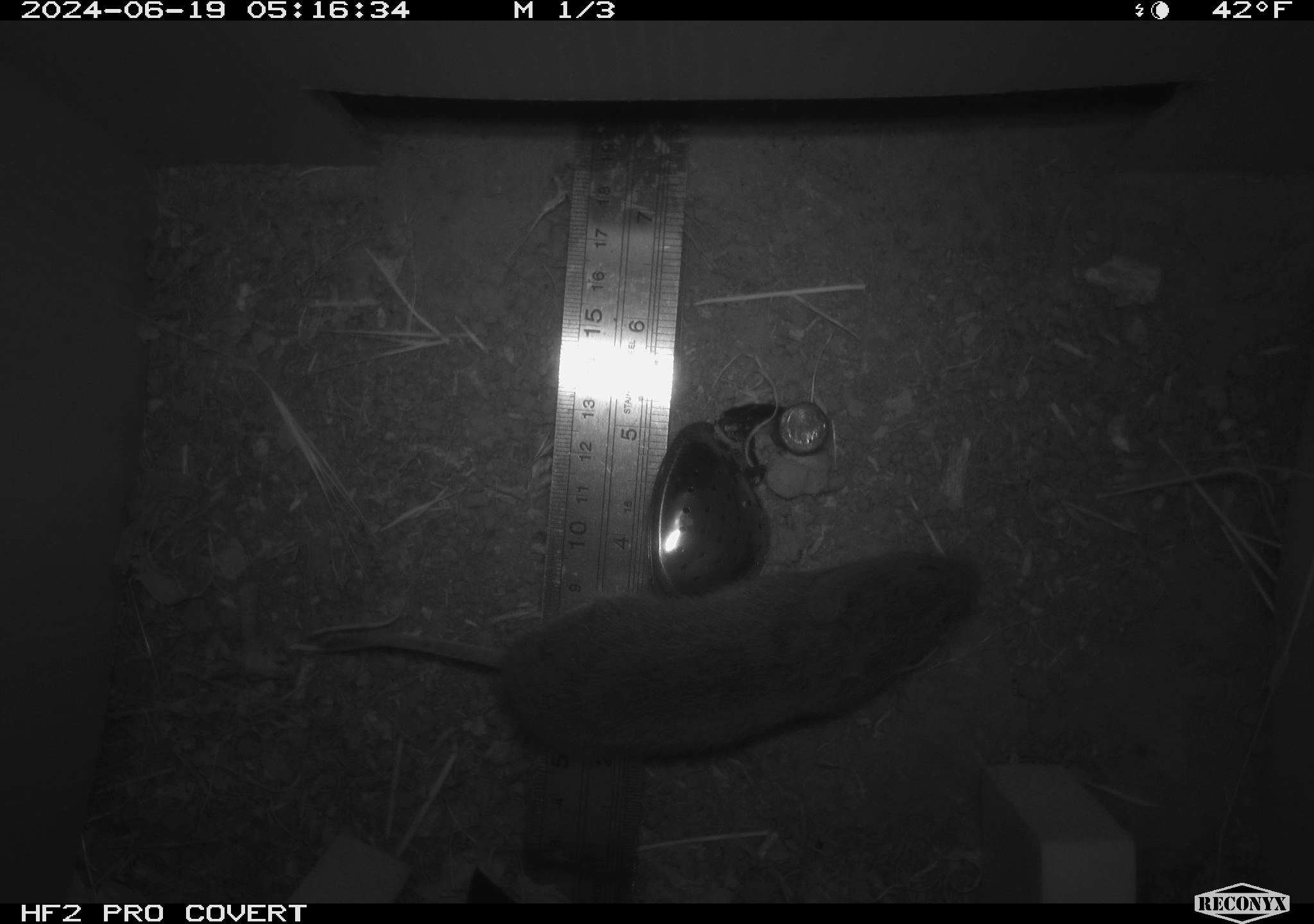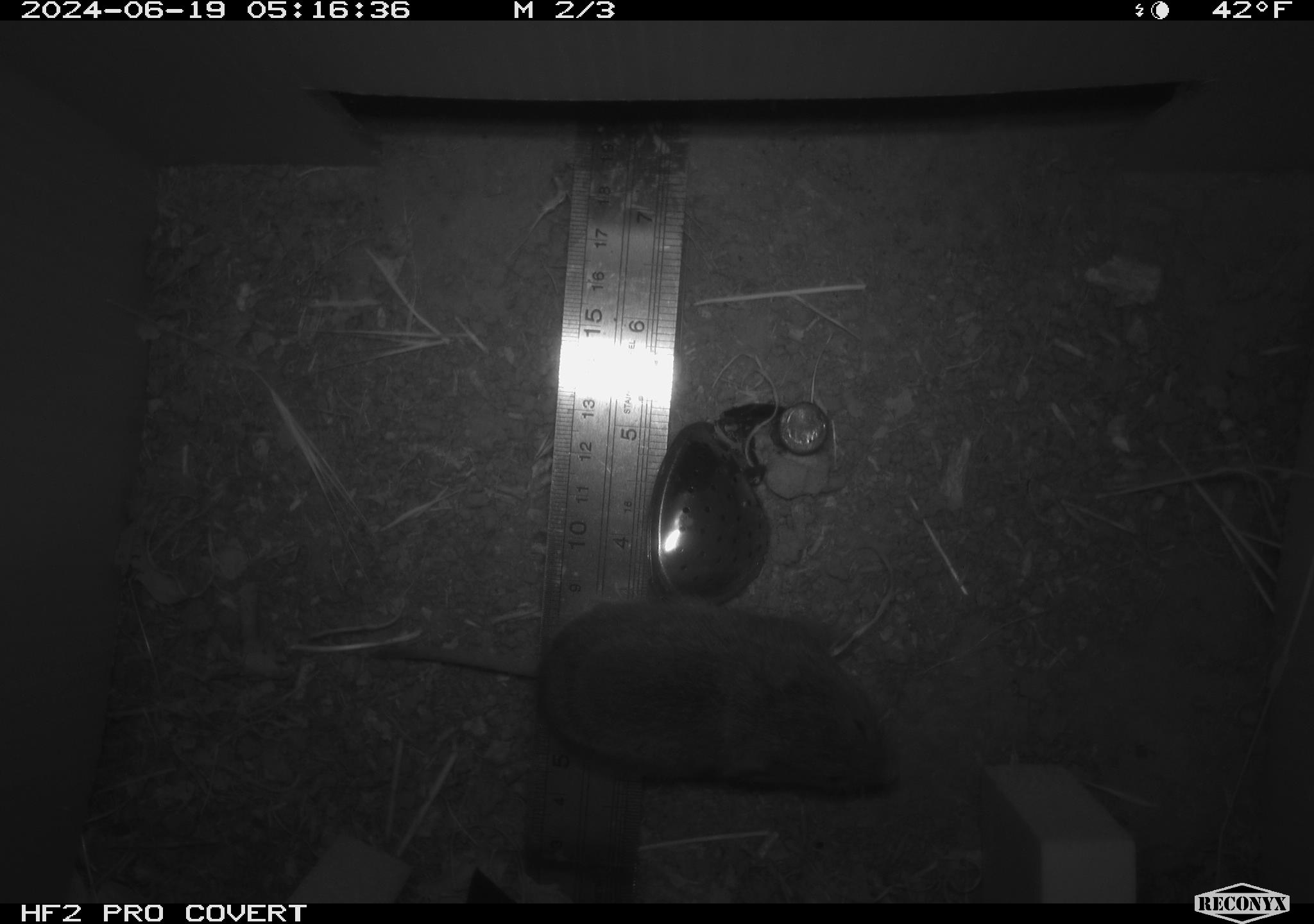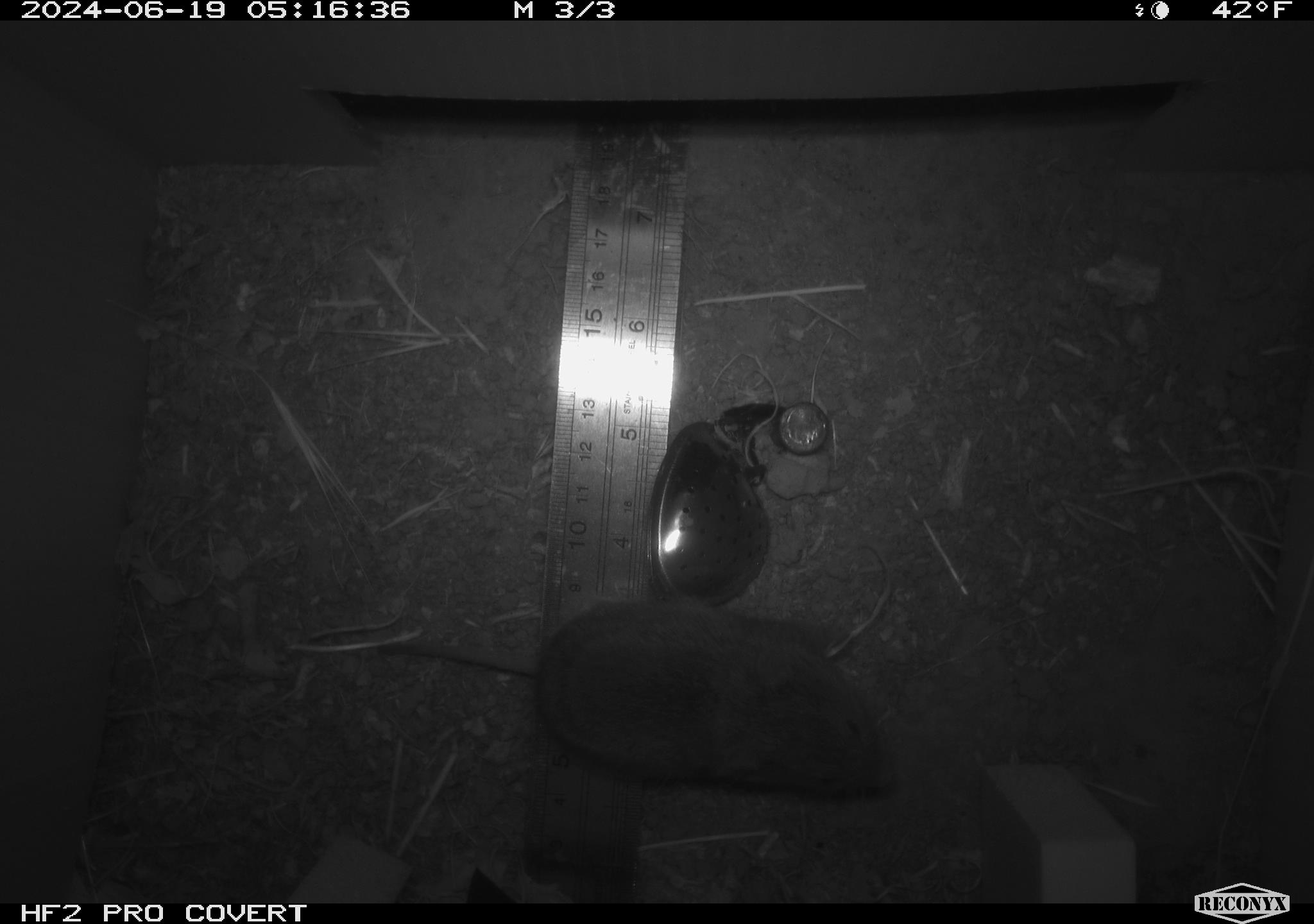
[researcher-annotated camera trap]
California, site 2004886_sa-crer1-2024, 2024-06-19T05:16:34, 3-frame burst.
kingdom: Animalia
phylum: Chordata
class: Mammalia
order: Rodentia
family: Cricetidae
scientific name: Arvicolinae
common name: voles, lemmings, and muskrats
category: arvicolinae subfamily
Arvicolinae subfamily (voles, lemmings, and muskrats) (Arvicolinae).